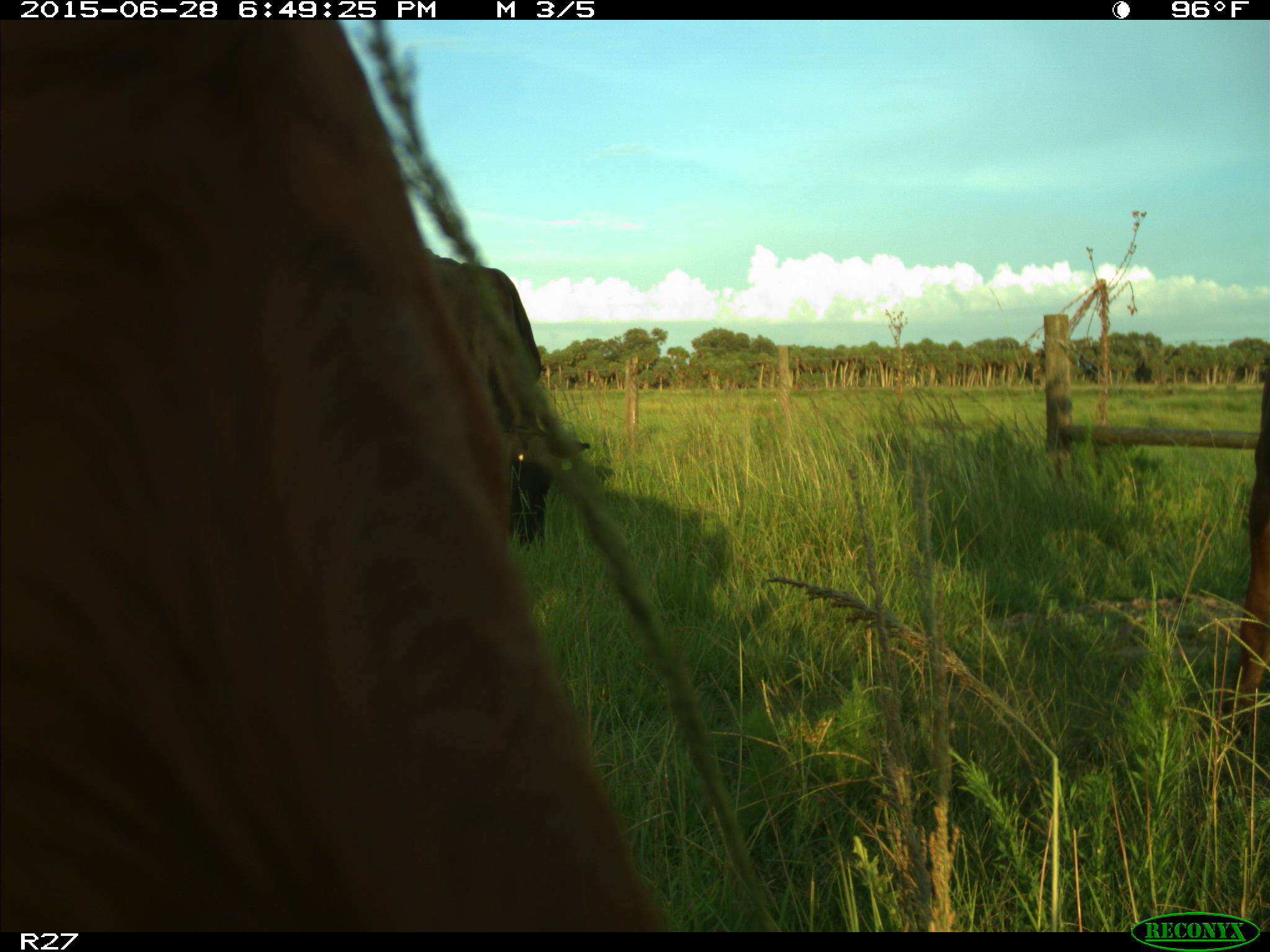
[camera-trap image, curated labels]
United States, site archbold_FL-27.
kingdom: Animalia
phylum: Chordata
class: Mammalia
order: Artiodactyla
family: Bovidae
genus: Bos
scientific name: Bos taurus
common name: domestic cow